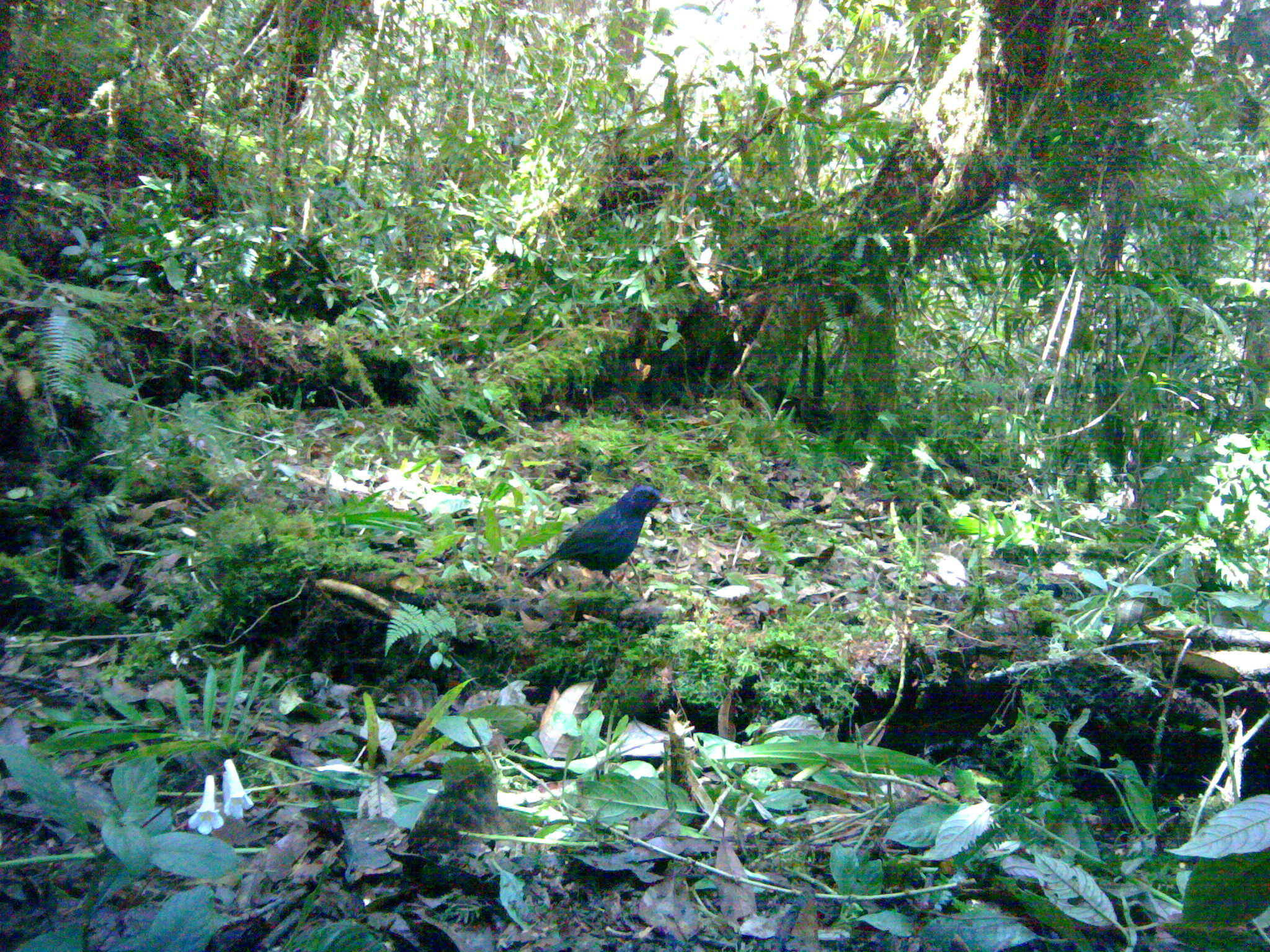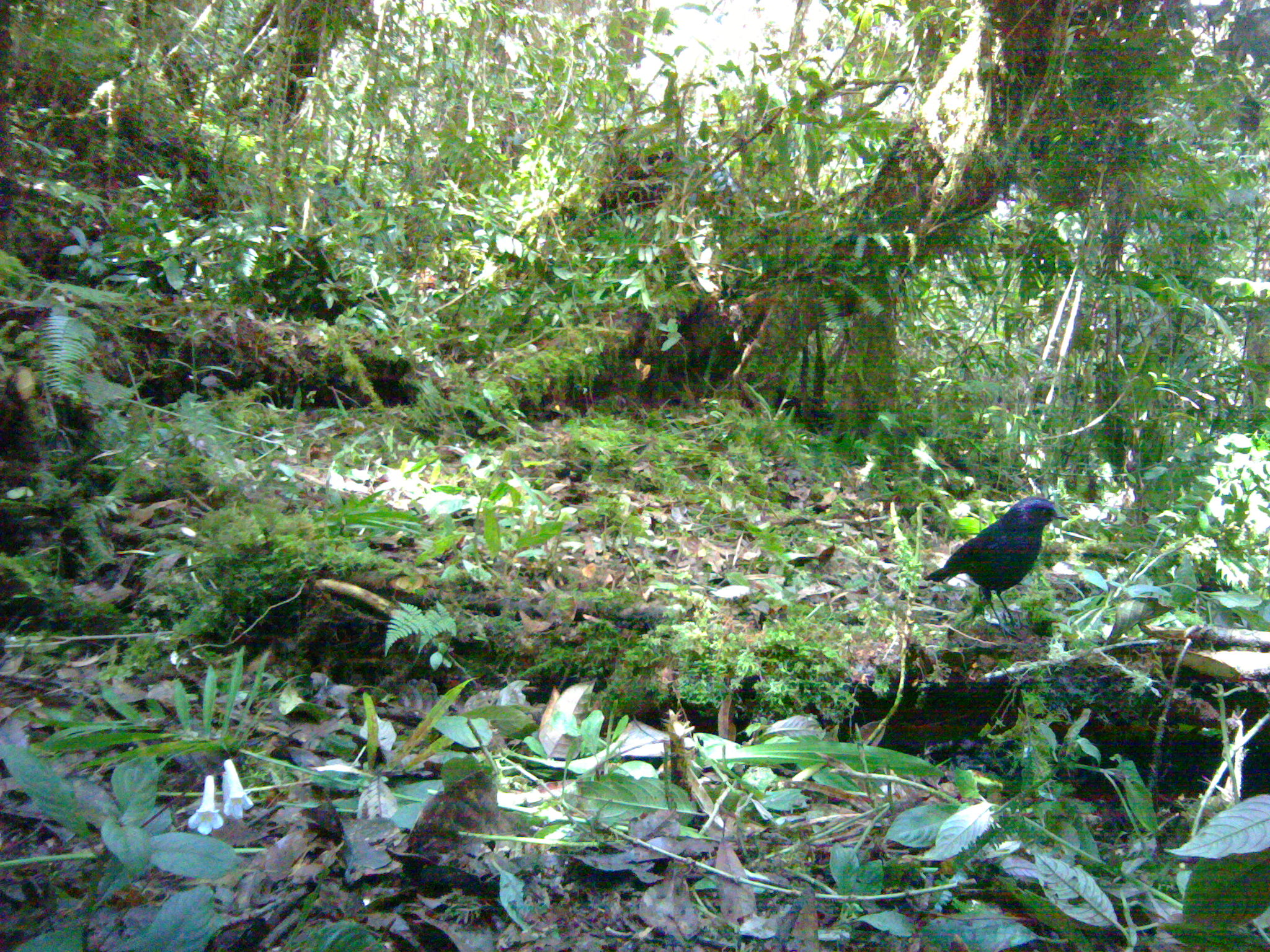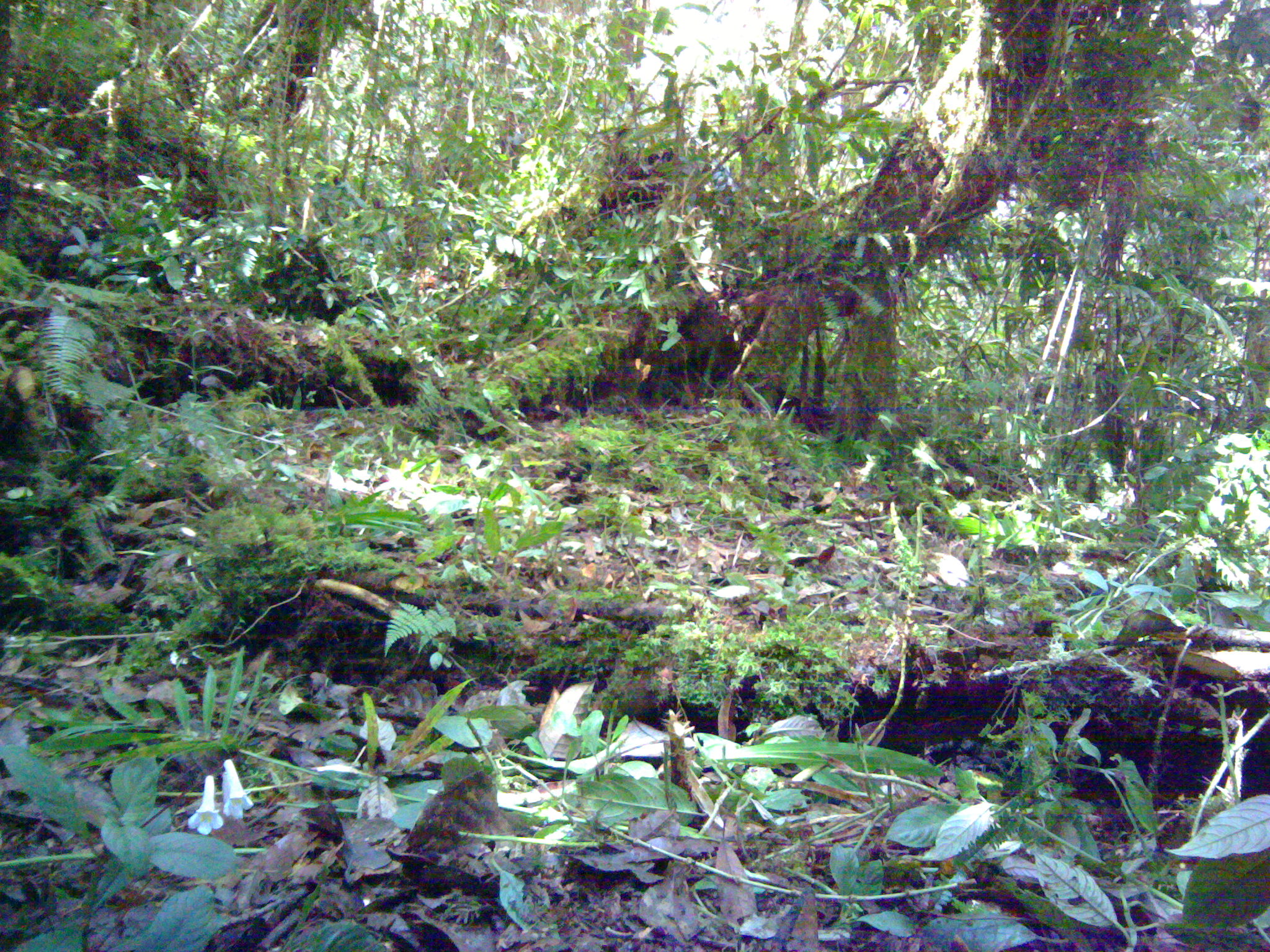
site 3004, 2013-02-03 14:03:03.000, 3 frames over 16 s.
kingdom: Animalia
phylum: Chordata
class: Aves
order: Passeriformes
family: Muscicapidae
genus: Myophonus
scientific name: Myophonus melanurus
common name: shiny whistling-thrush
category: myiophoneus melanurus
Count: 1.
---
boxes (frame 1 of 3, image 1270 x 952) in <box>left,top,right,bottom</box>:
myiophoneus melanurus: <box>526,483,675,603</box>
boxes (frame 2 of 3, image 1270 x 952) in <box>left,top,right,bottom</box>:
myiophoneus melanurus: <box>923,497,1068,640</box>